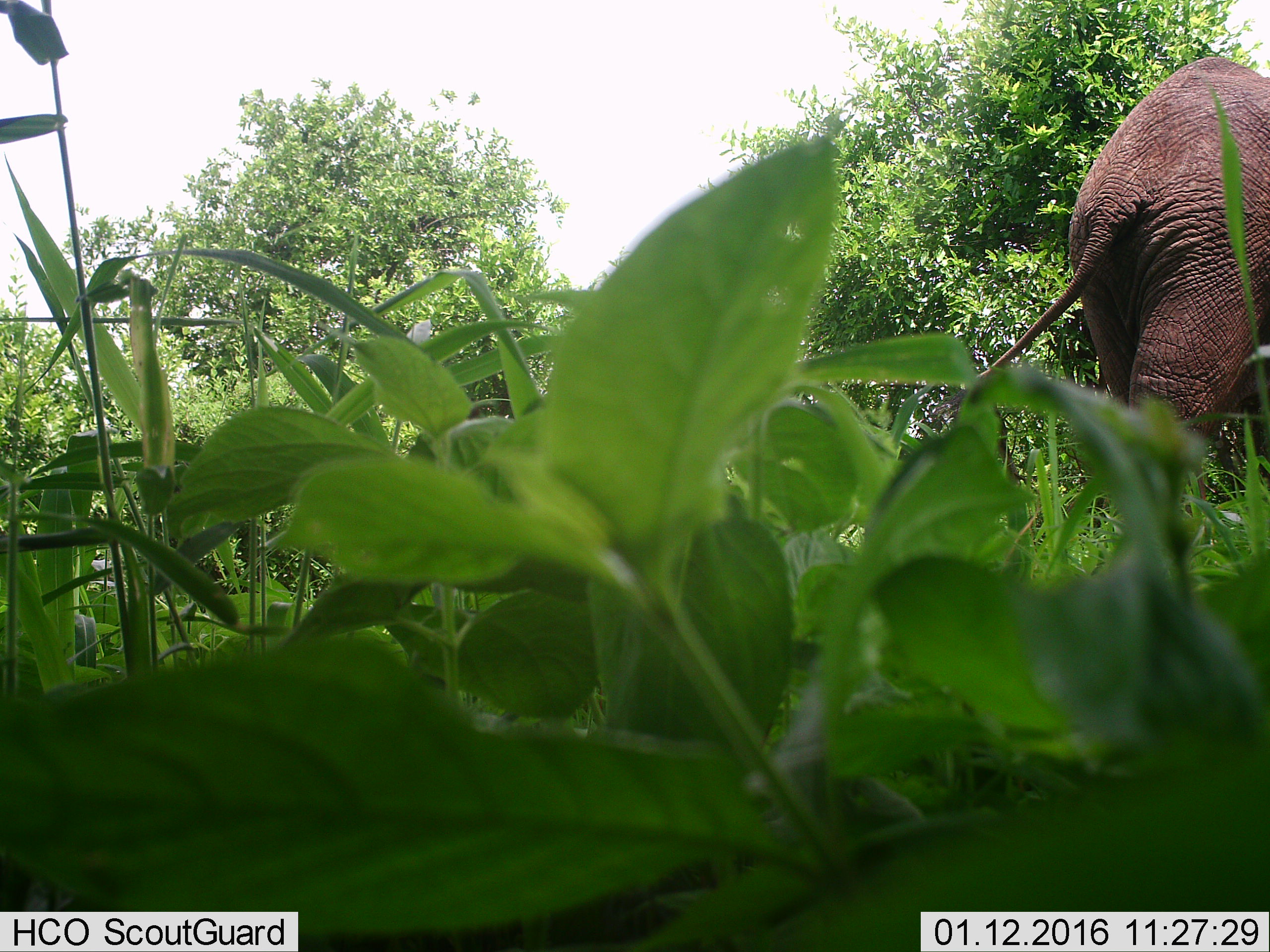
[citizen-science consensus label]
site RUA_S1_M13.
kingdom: Animalia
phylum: Chordata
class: Mammalia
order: Proboscidea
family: Elephantidae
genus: Loxodonta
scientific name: Loxodonta africana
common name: african bush elephant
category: elephant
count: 1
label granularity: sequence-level